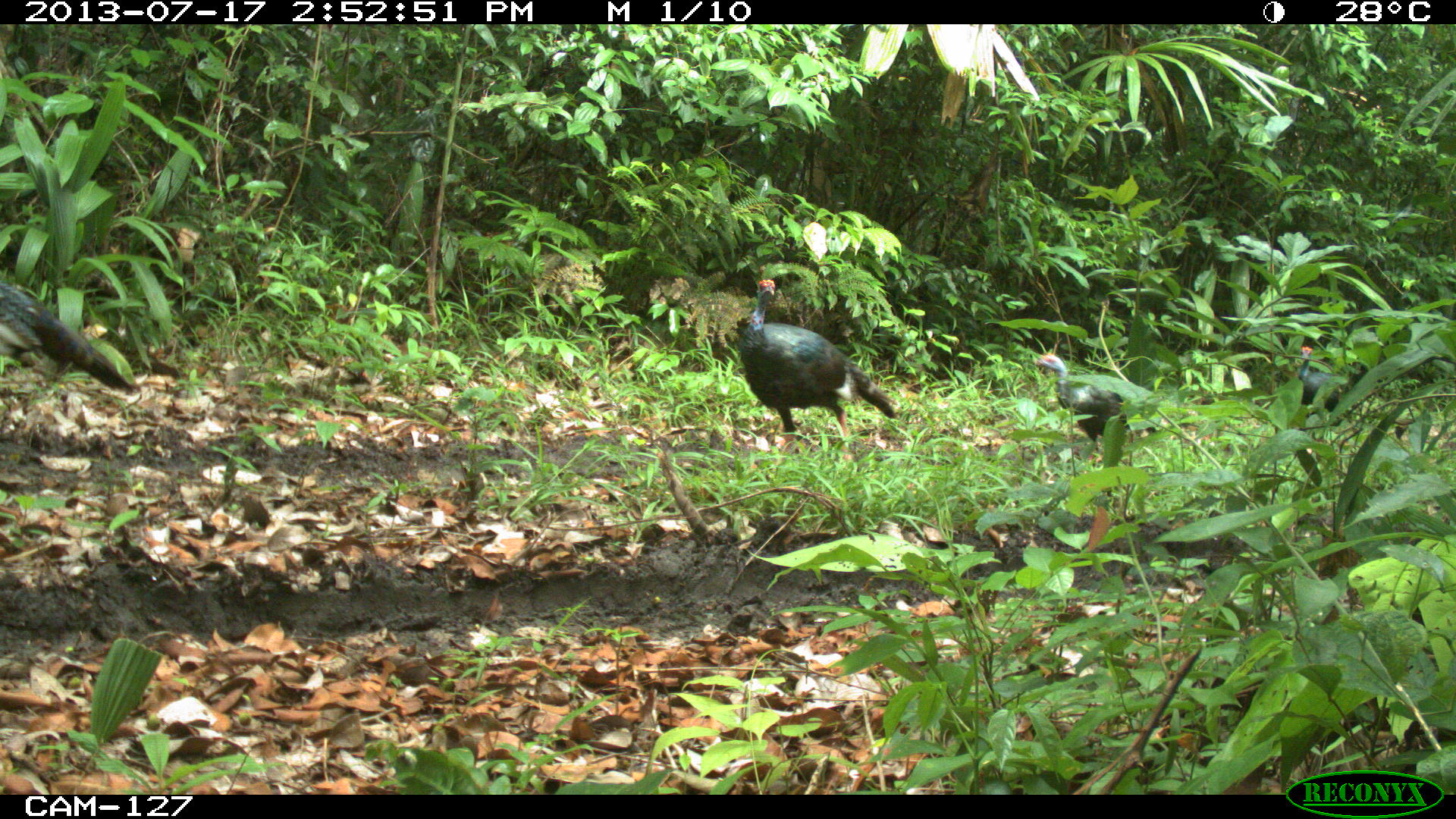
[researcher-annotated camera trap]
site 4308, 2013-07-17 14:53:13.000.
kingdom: Animalia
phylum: Chordata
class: Aves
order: Galliformes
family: Phasianidae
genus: Meleagris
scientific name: Meleagris ocellata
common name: ocellated turkey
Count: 5.